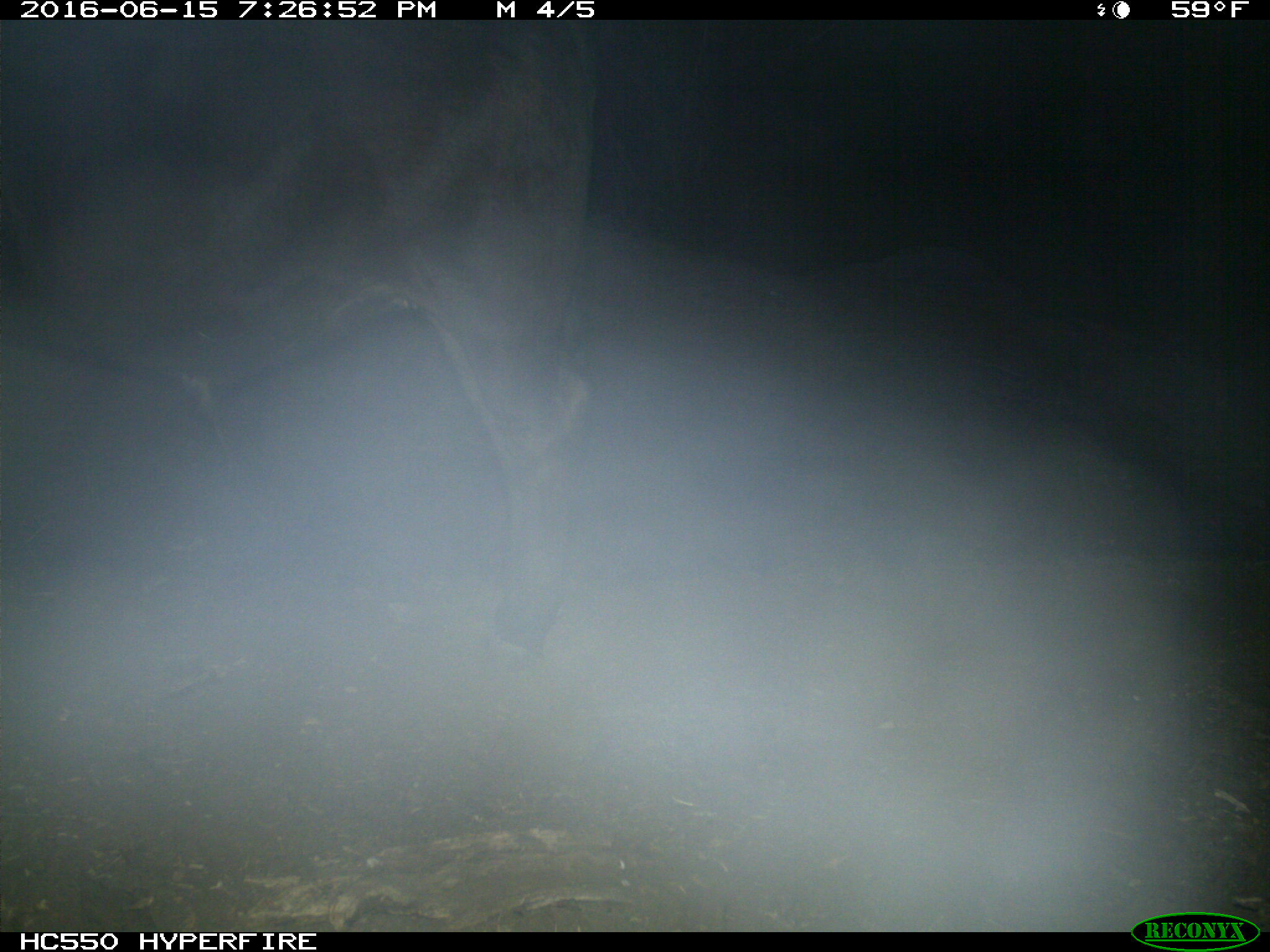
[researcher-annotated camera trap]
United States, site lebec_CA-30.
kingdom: Animalia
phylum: Chordata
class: Mammalia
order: Artiodactyla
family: Bovidae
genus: Bos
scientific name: Bos taurus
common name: domestic cow